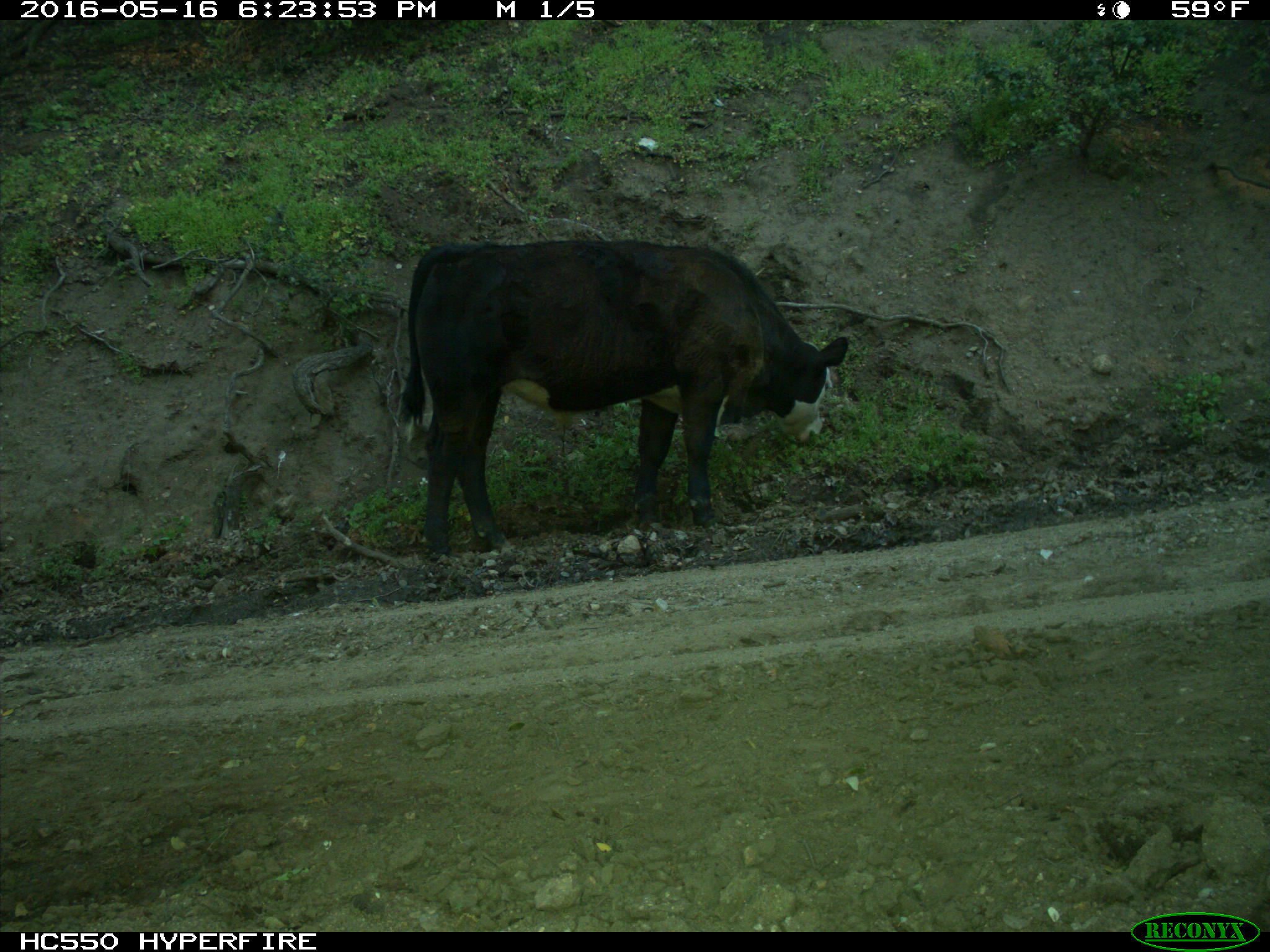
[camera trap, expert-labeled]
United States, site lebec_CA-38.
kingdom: Animalia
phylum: Chordata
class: Mammalia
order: Artiodactyla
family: Bovidae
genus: Bos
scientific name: Bos taurus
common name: domestic cow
Bos taurus (domestic cow).